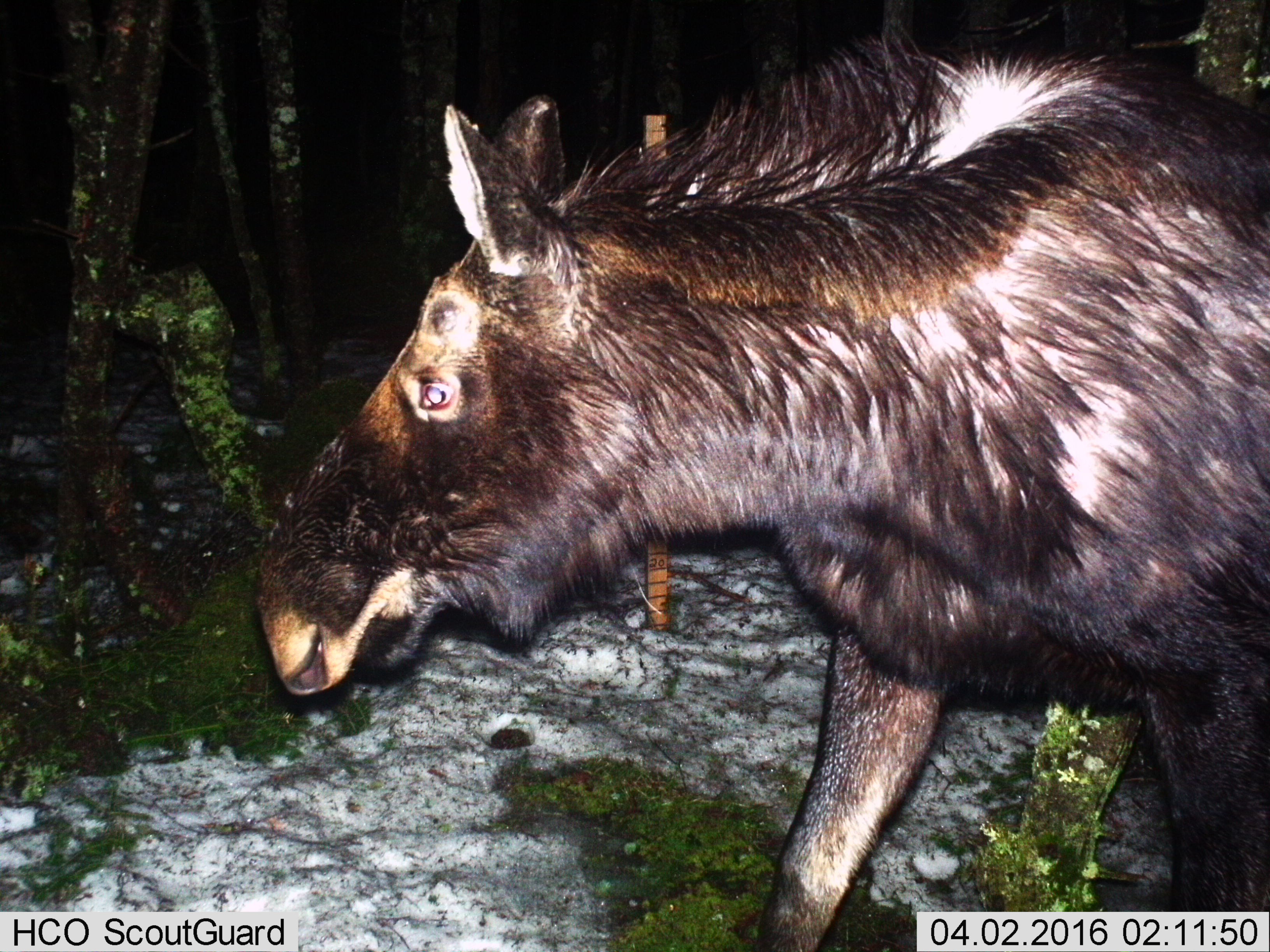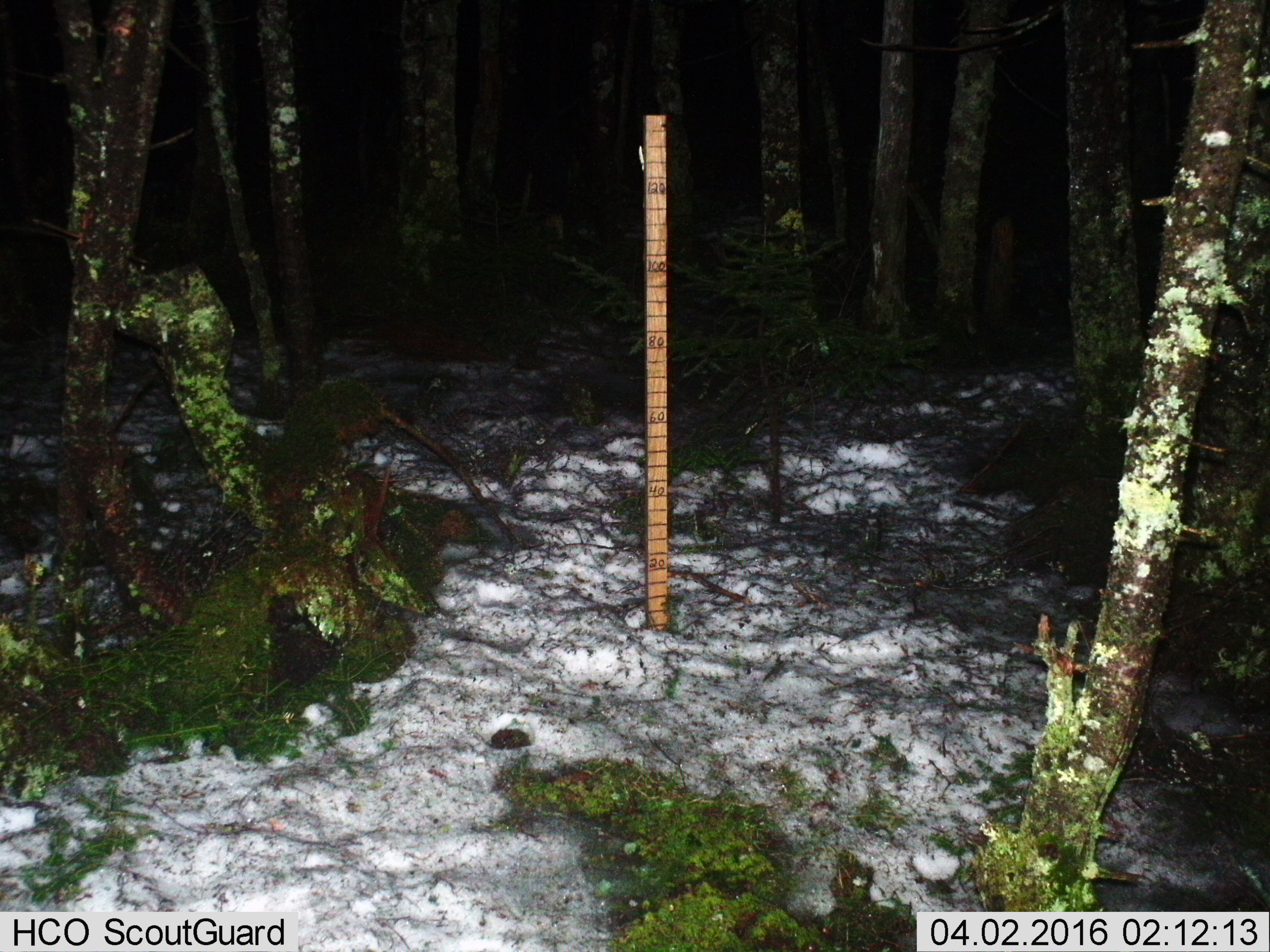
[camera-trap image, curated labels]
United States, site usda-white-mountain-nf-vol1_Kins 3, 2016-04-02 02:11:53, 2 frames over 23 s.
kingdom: Animalia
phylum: Chordata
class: Mammalia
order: Artiodactyla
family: Cervidae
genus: Alces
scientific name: Alces alces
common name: moose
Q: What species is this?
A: Moose (Alces alces).